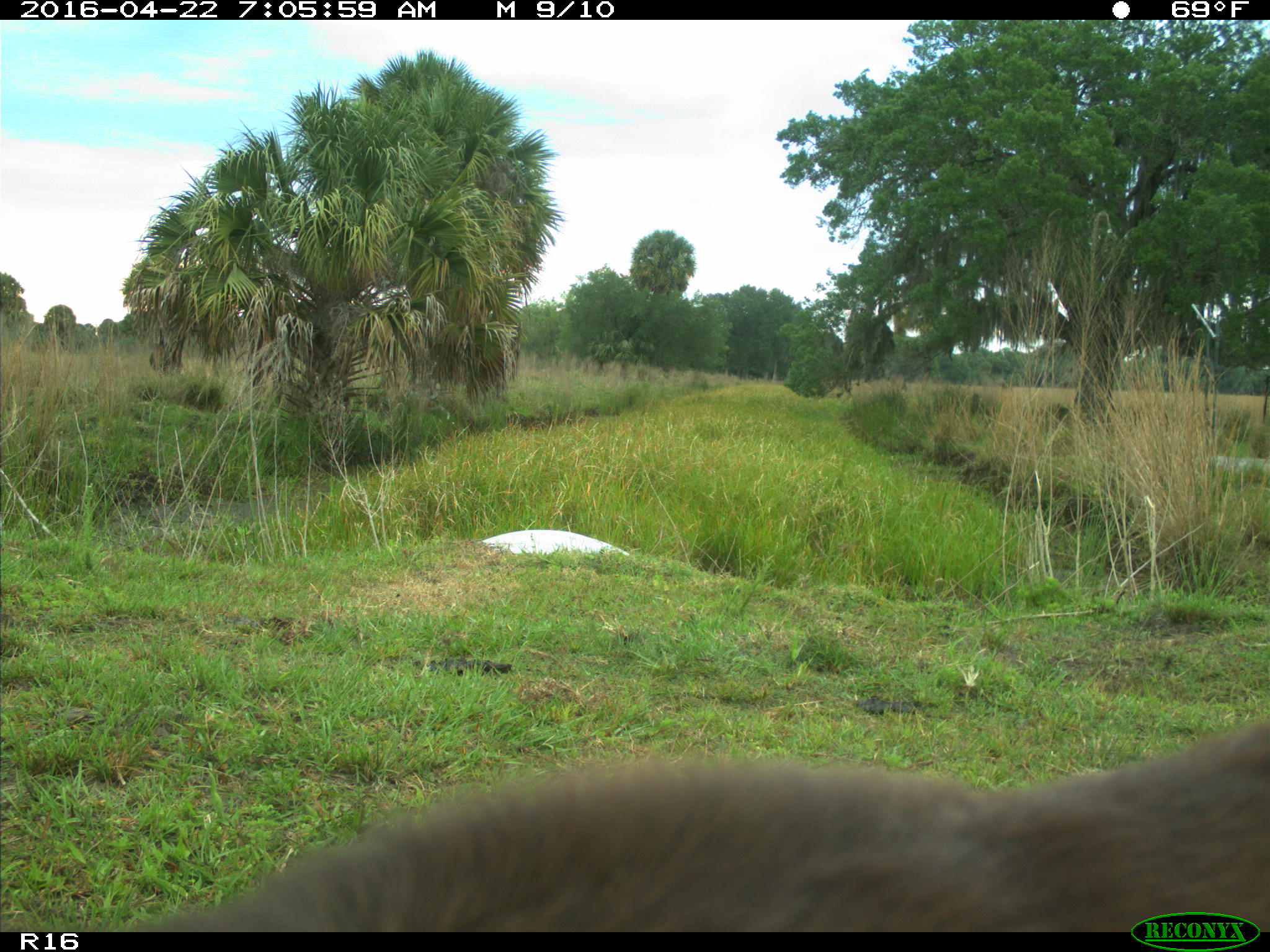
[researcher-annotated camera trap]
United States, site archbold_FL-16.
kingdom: Animalia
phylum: Chordata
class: Mammalia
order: Artiodactyla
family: Bovidae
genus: Bos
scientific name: Bos taurus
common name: domestic cow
Bos taurus (domestic cow).